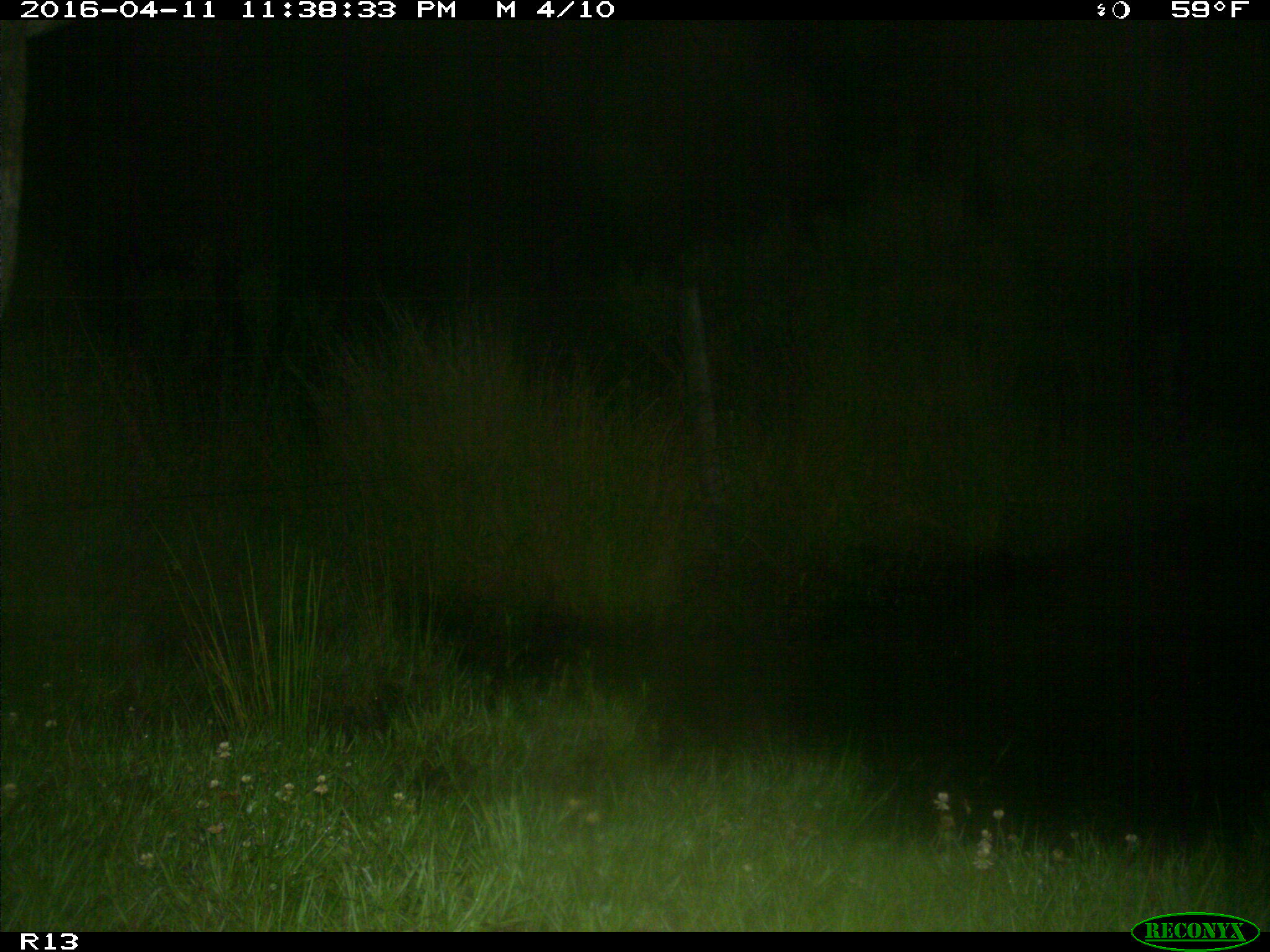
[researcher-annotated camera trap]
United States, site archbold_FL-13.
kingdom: Animalia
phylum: Chordata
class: Mammalia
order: Artiodactyla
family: Bovidae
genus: Bos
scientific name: Bos taurus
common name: domestic cow